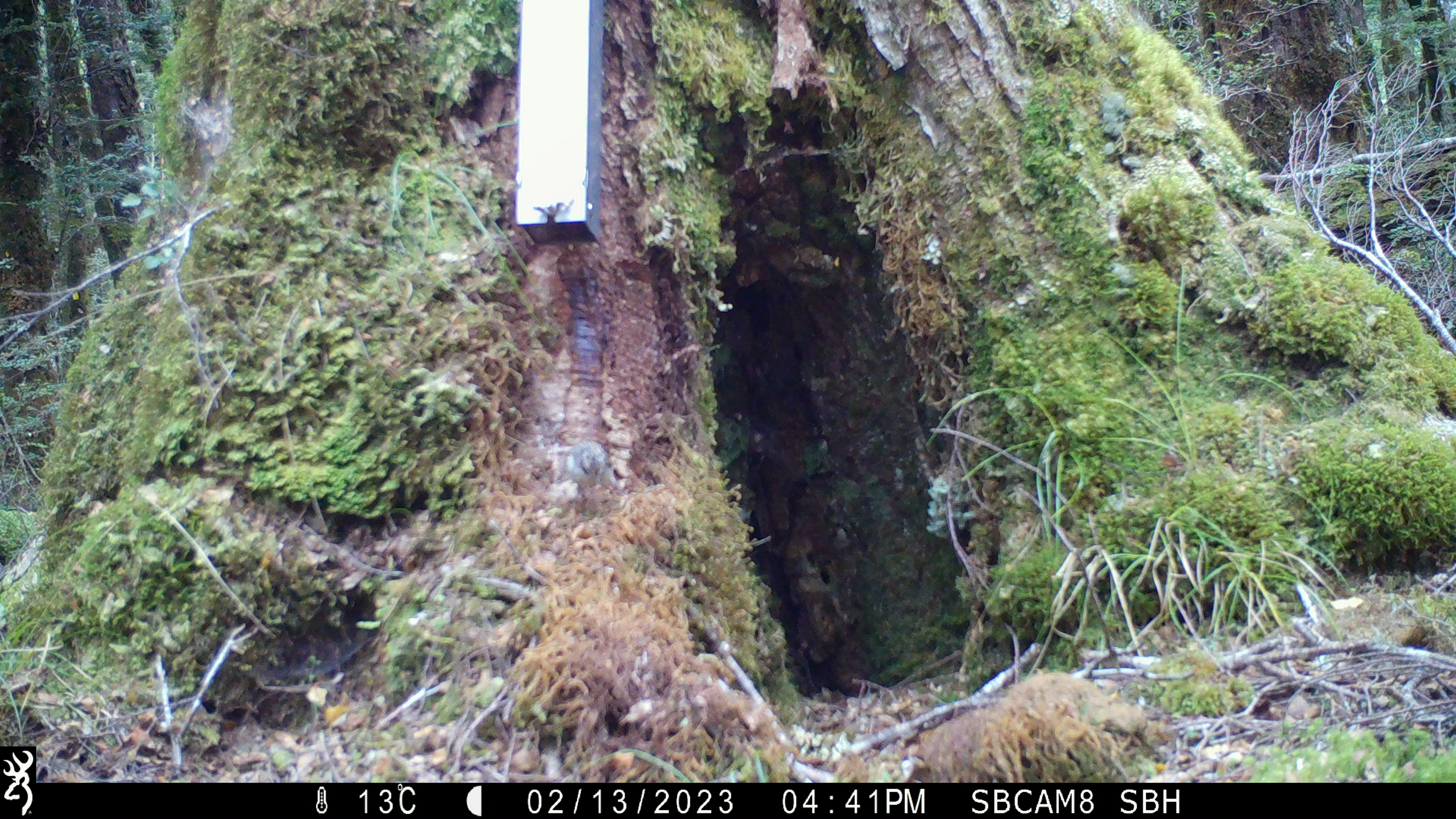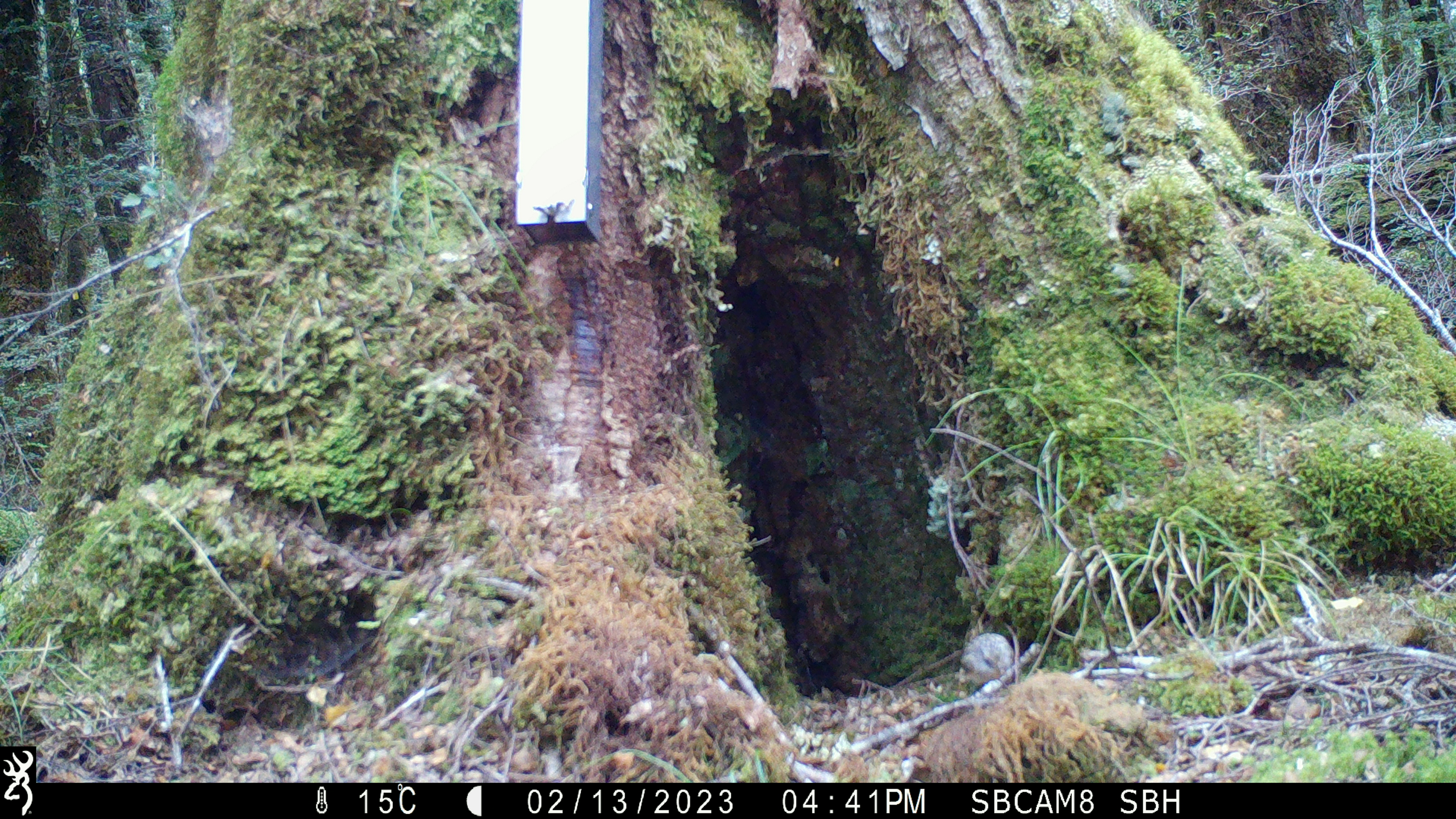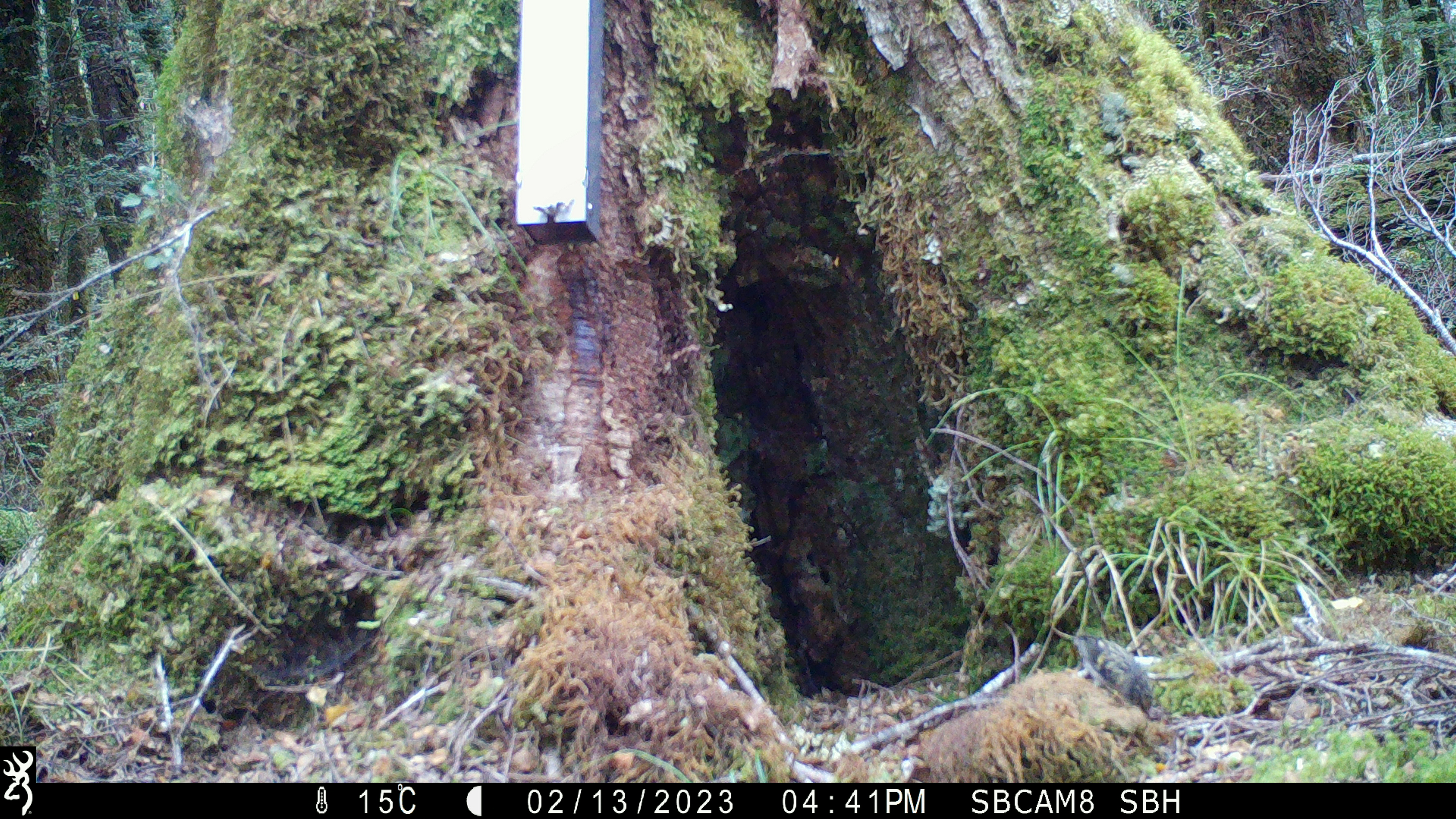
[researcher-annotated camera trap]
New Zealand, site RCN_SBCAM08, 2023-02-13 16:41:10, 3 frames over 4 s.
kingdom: Animalia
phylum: Chordata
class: Aves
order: Passeriformes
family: Acanthisittidae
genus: Acanthisitta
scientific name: Acanthisitta chloris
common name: rifleman